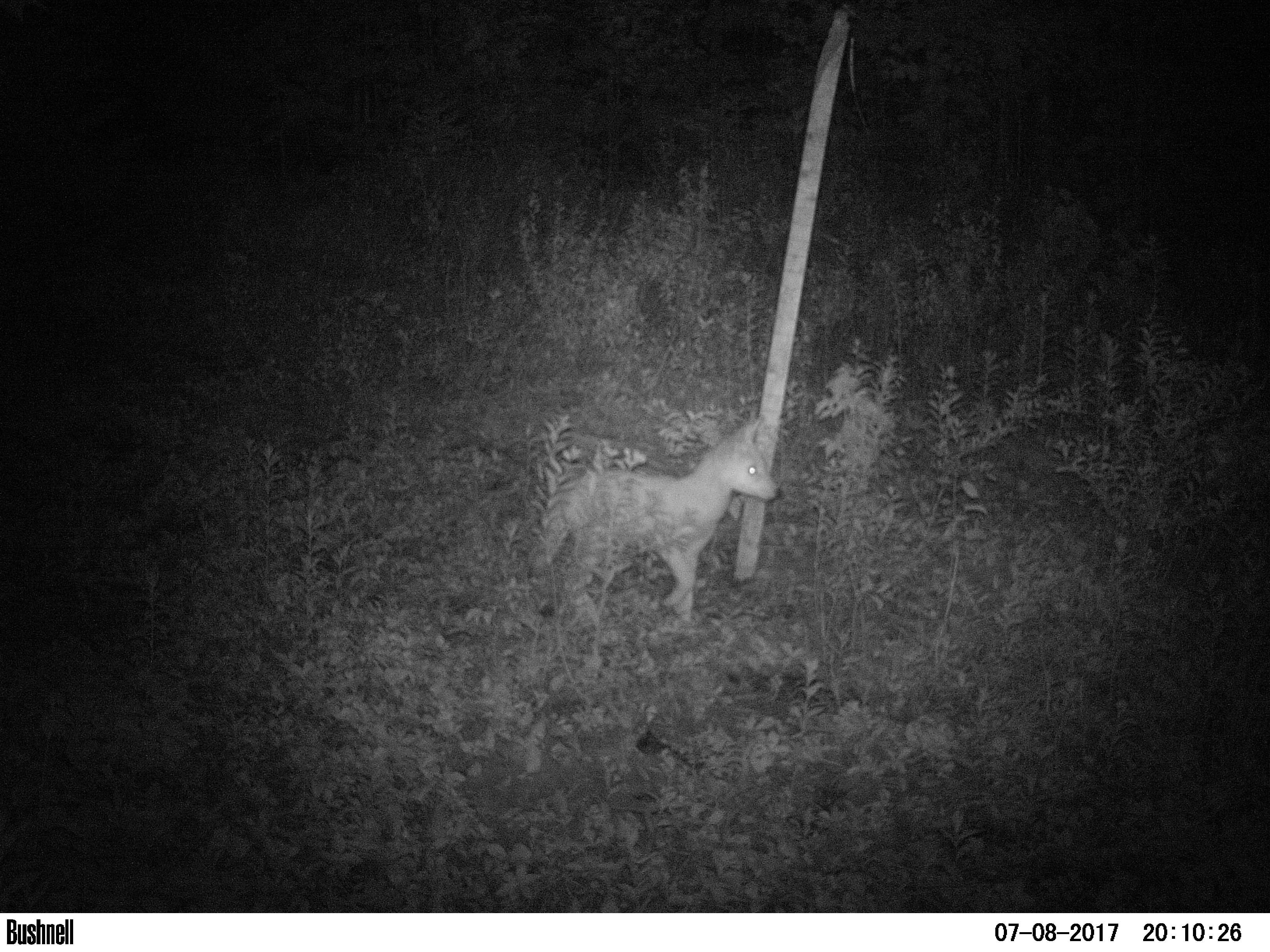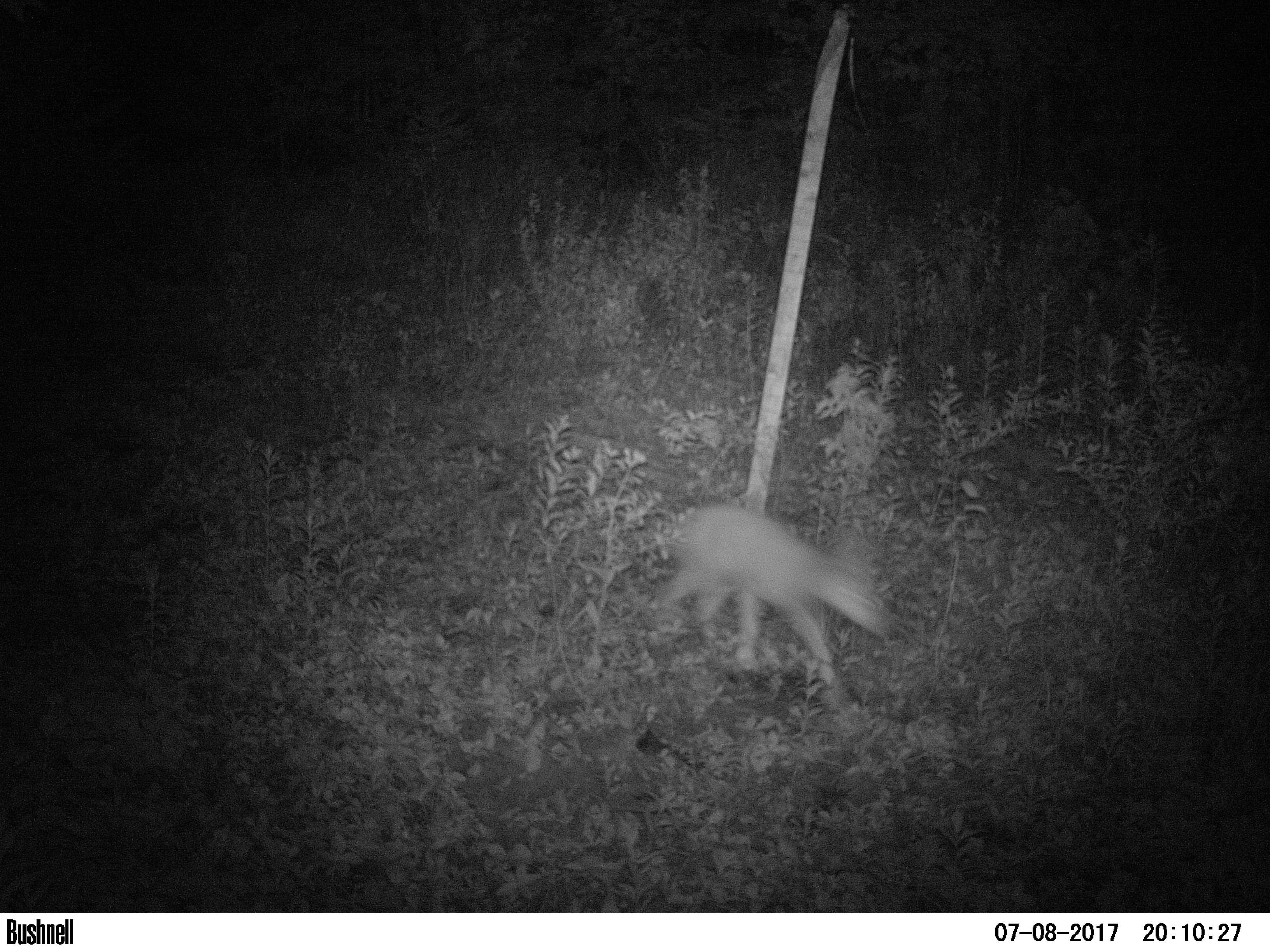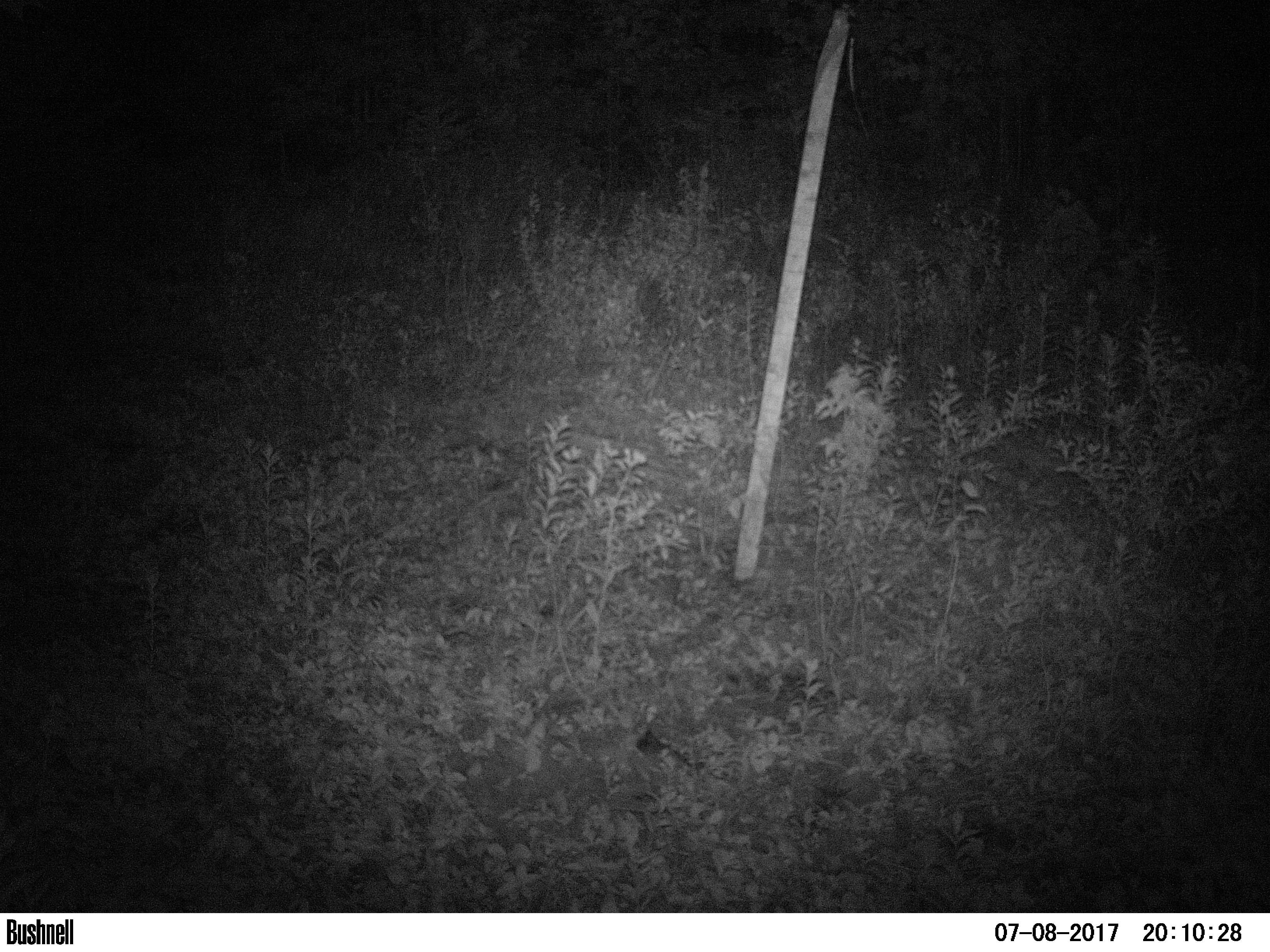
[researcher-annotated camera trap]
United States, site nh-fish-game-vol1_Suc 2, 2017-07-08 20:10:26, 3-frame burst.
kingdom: Animalia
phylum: Chordata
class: Mammalia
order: Carnivora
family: Canidae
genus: Canis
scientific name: Canis latrans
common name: coyote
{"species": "coyote (Canis latrans)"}